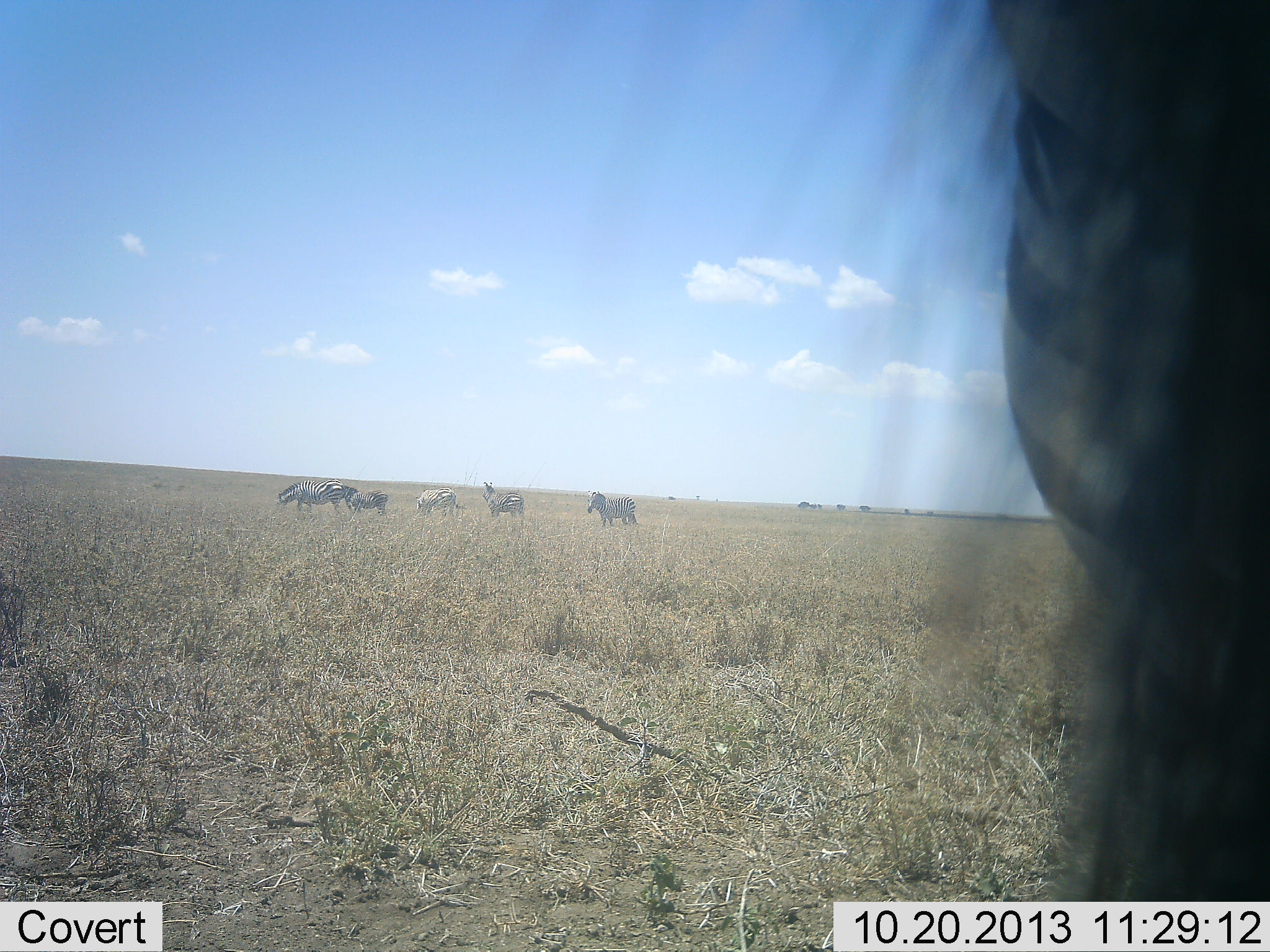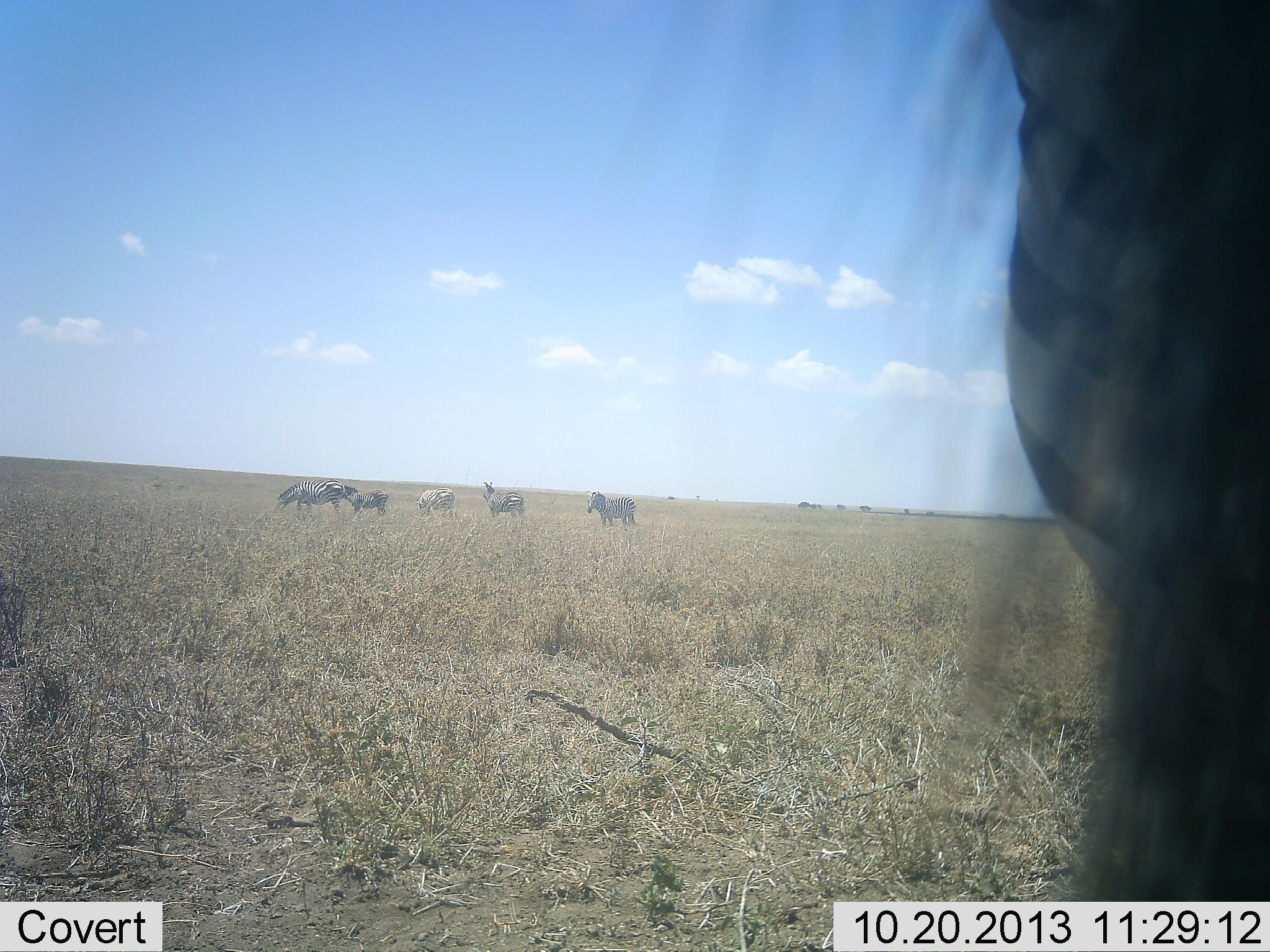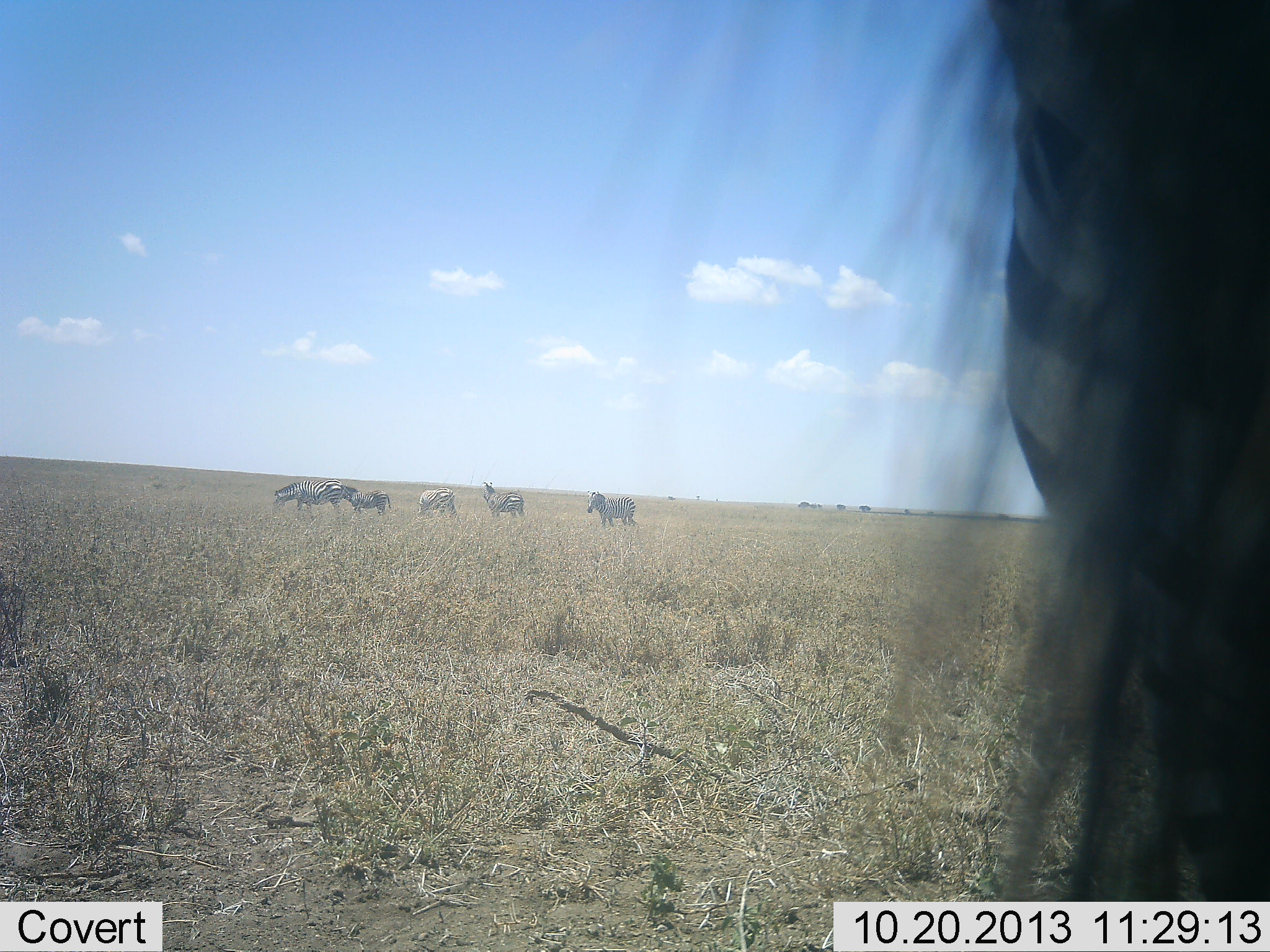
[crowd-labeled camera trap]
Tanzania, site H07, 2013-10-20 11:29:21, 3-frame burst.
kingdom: Animalia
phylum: Chordata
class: Mammalia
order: Perissodactyla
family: Equidae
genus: Equus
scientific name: Equus quagga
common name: plains zebra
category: zebra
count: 6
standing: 94%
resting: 0%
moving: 19%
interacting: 0%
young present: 0%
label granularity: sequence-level